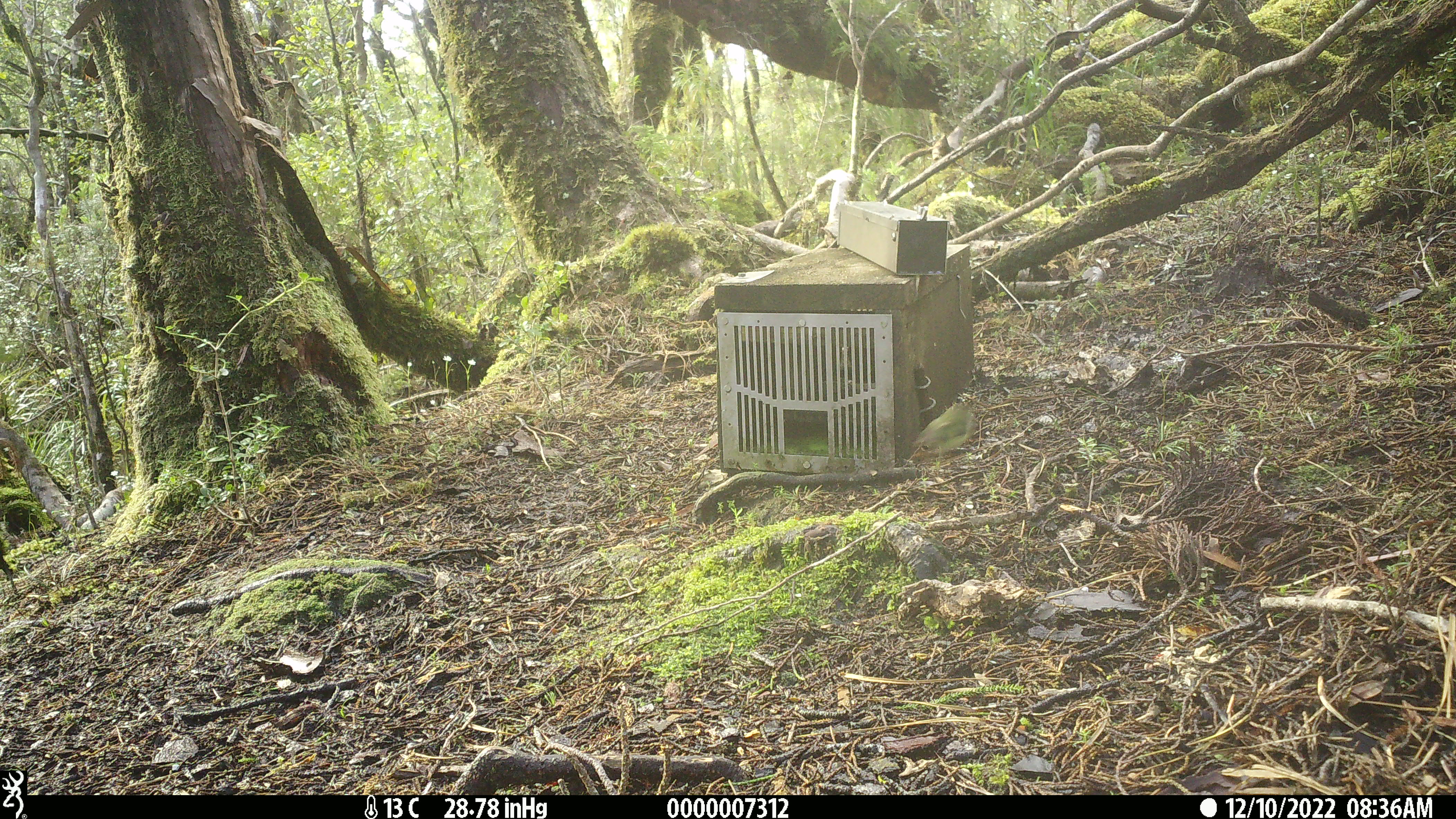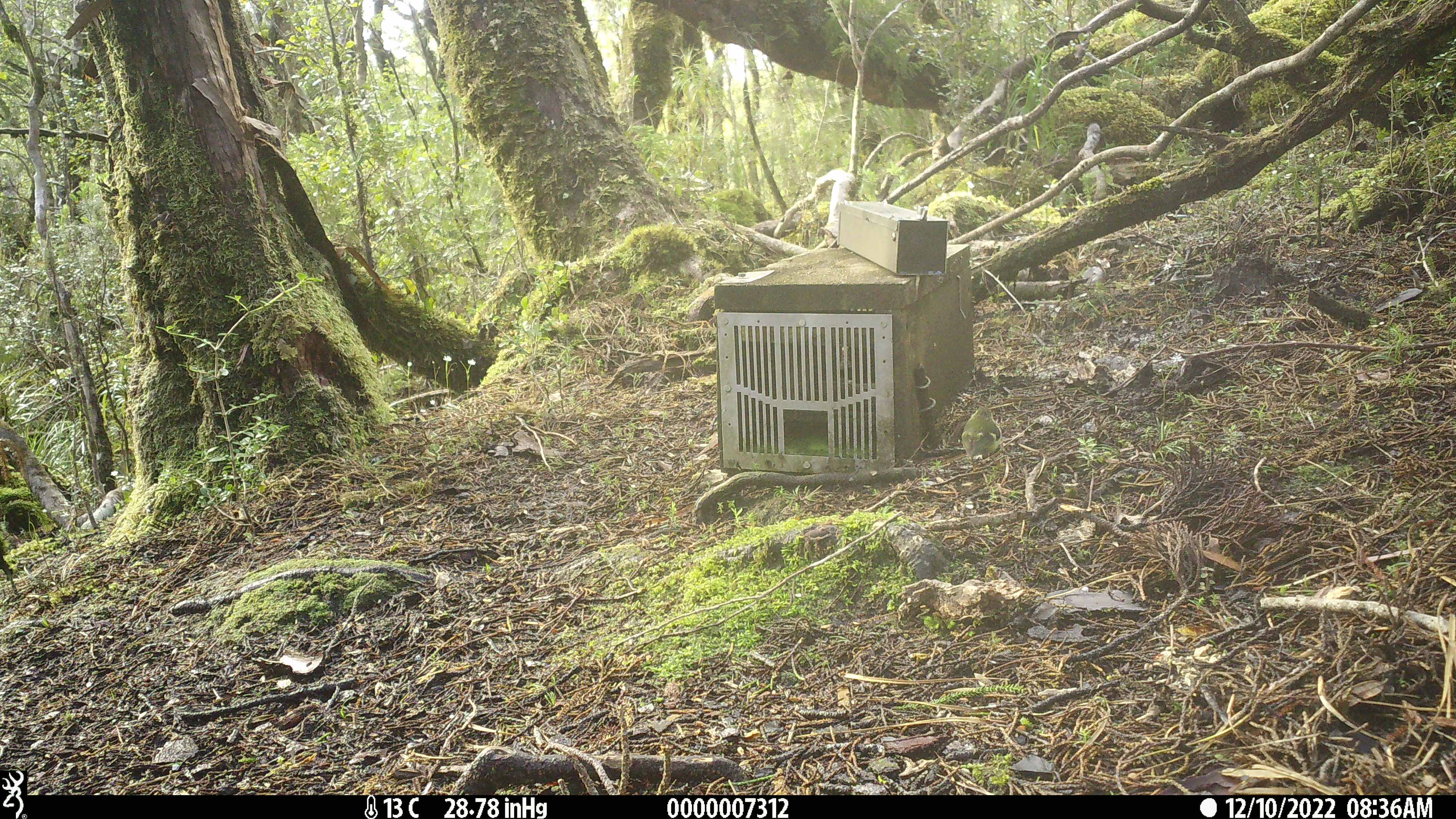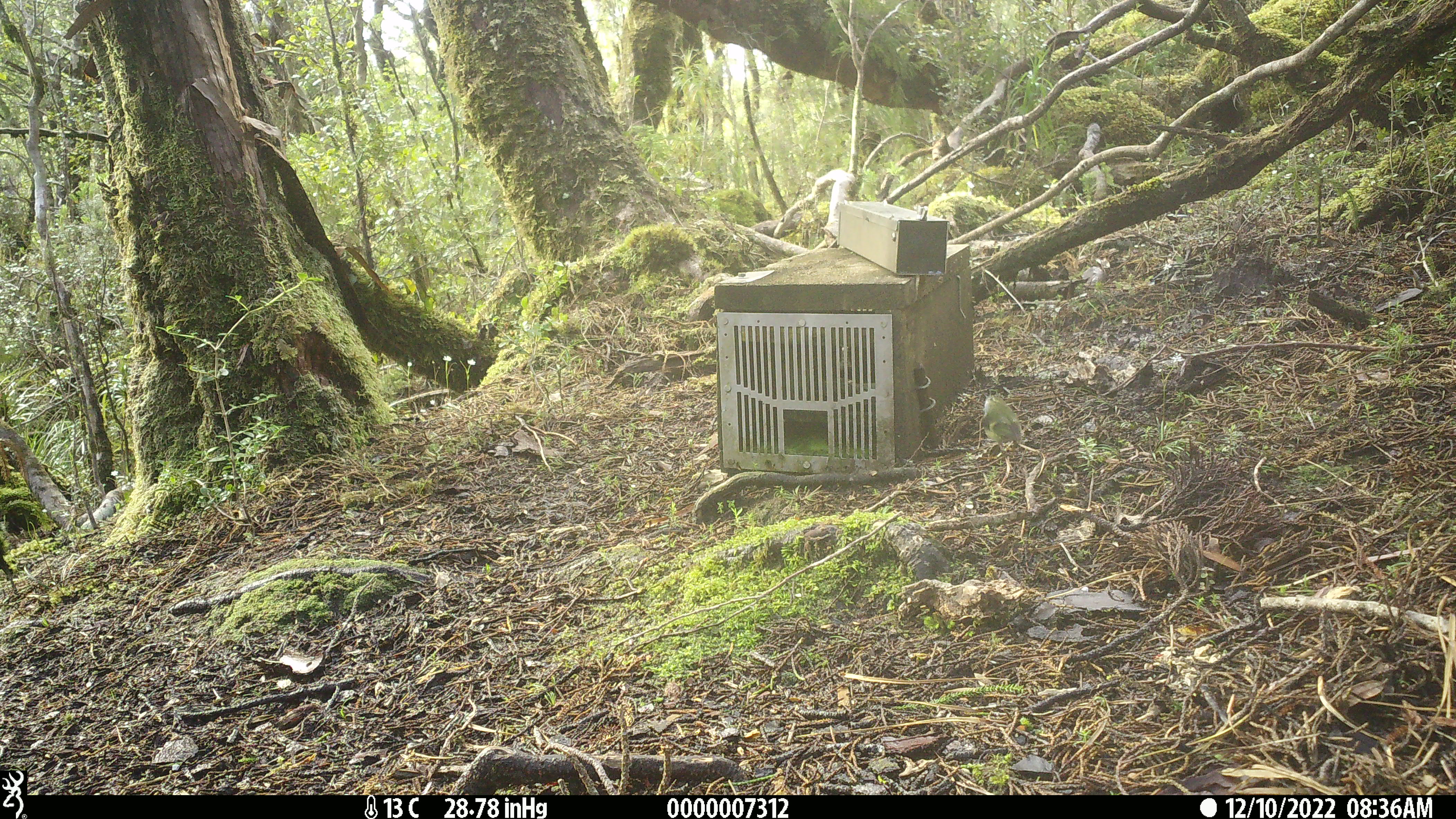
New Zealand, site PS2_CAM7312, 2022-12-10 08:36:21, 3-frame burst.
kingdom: Animalia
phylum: Chordata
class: Aves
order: Passeriformes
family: Acanthisittidae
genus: Acanthisitta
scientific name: Acanthisitta chloris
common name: rifleman